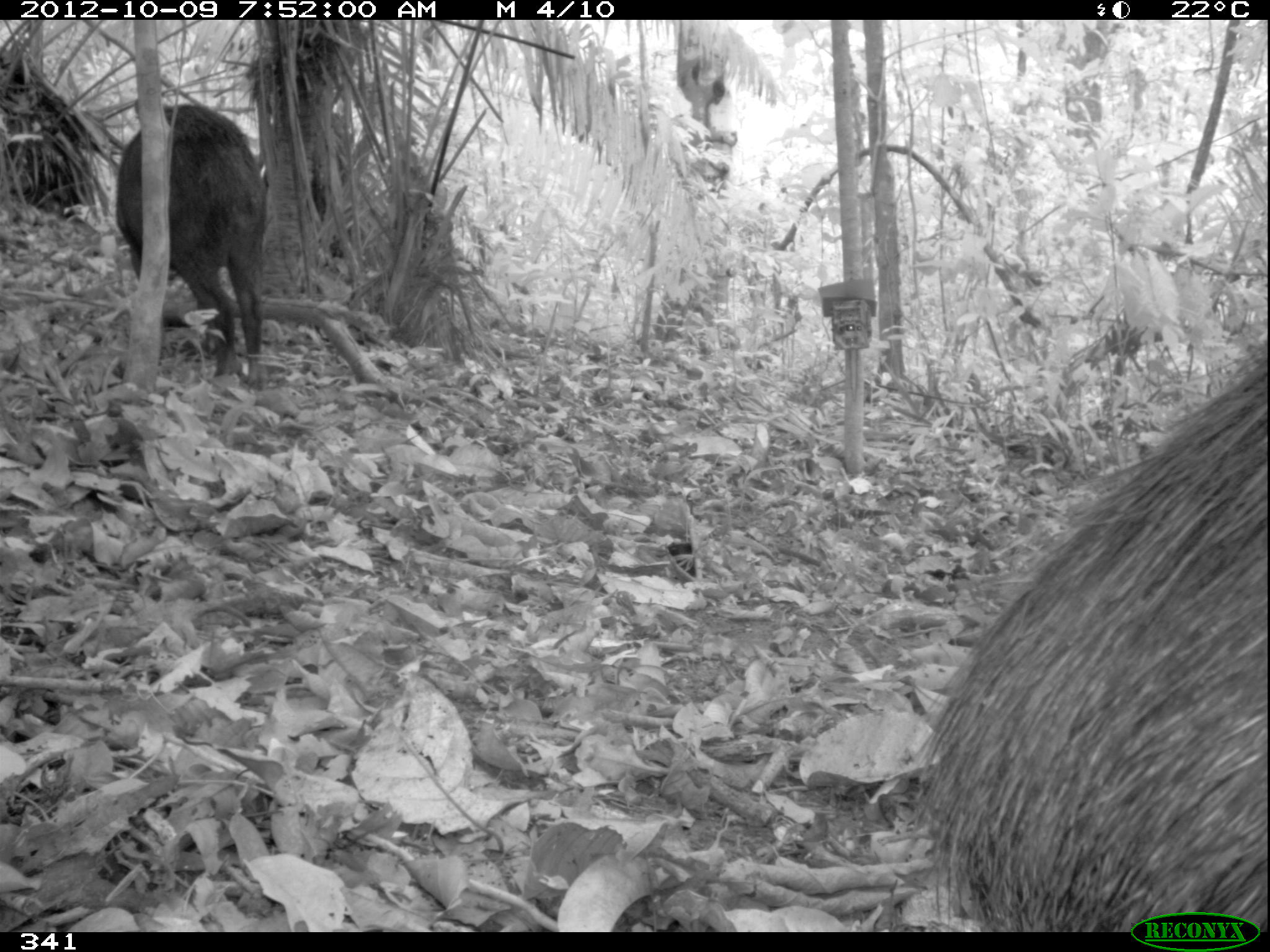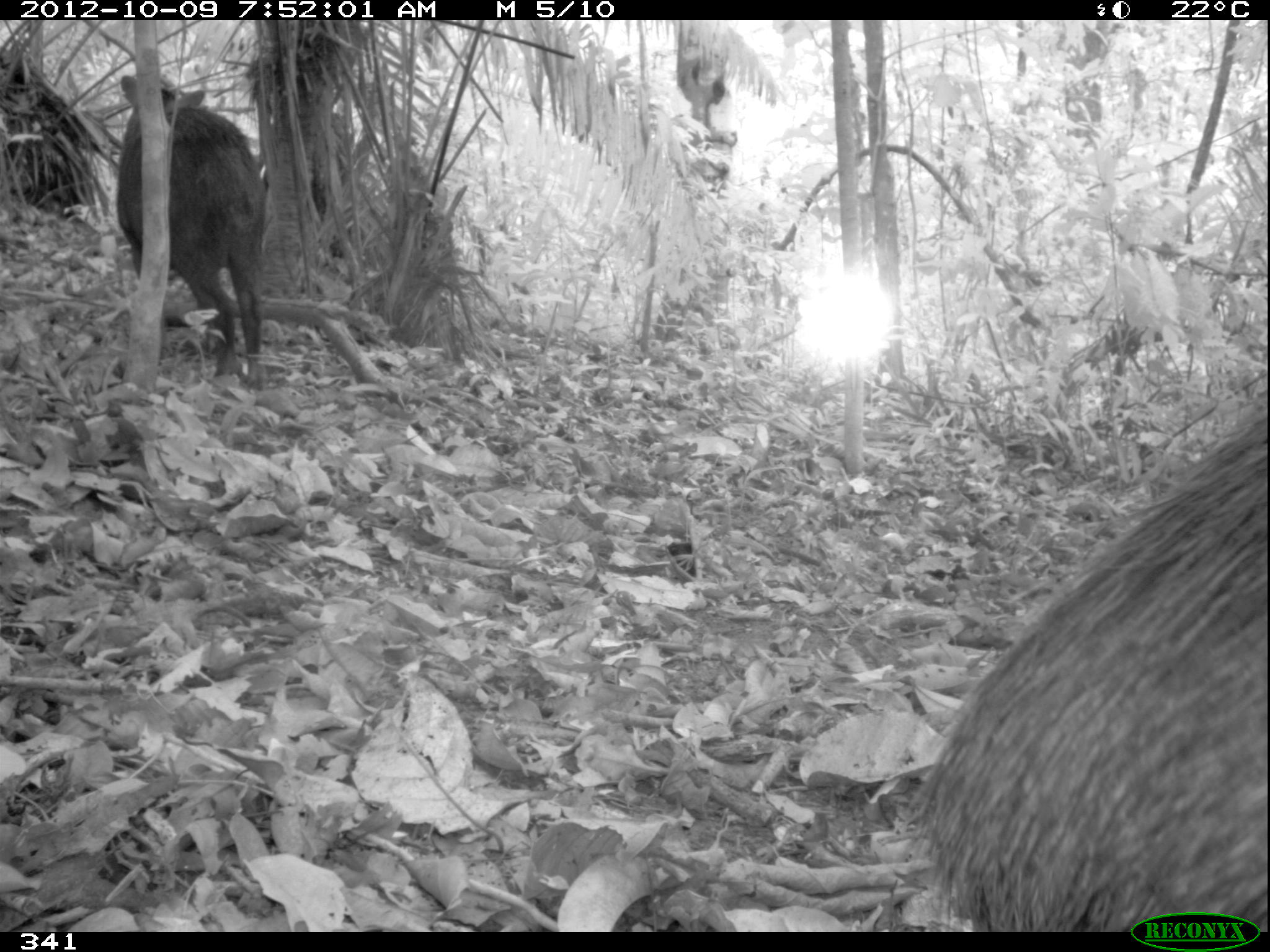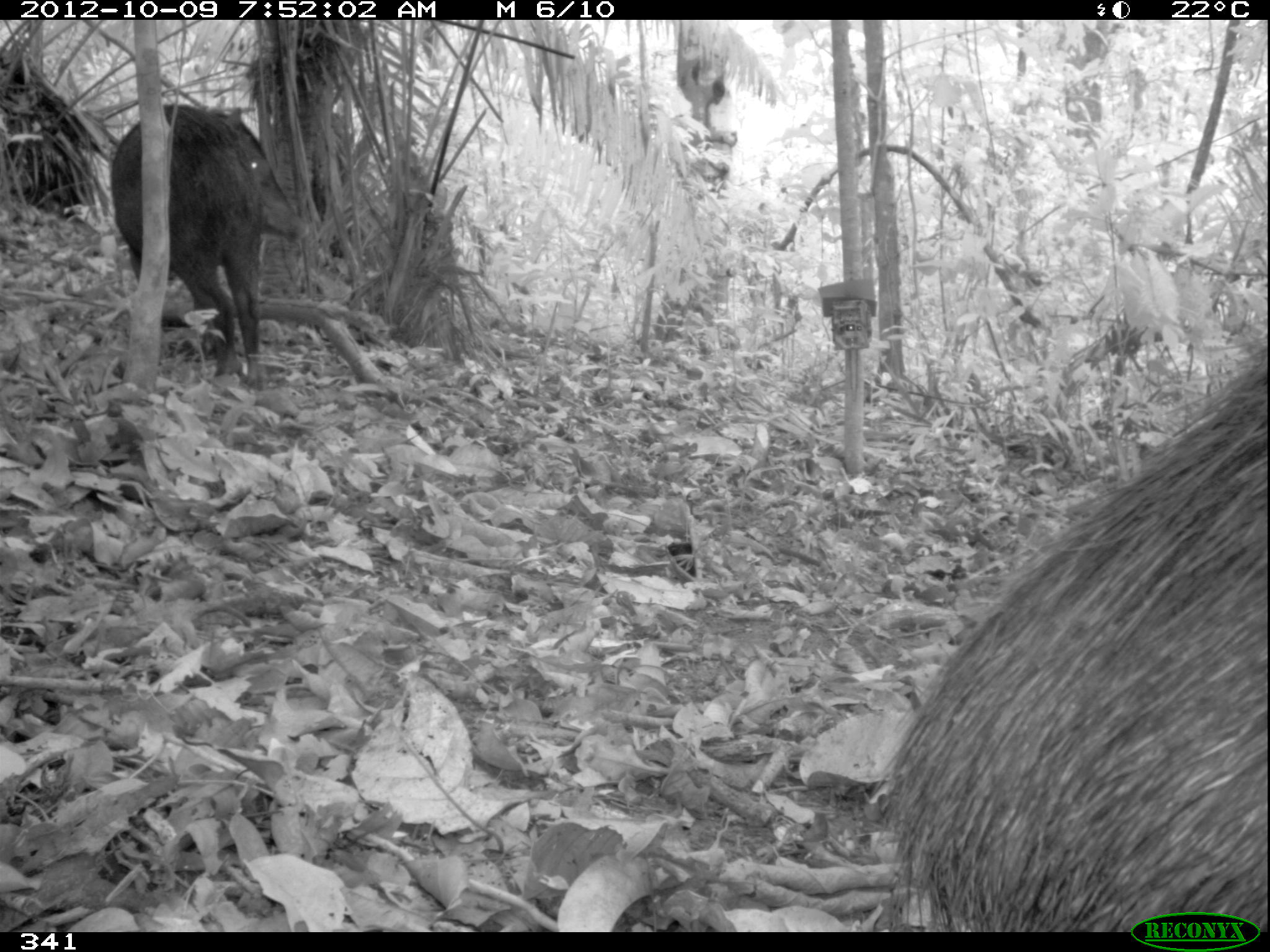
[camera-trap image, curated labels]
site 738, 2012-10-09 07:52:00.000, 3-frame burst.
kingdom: Animalia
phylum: Chordata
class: Mammalia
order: Artiodactyla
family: Tayassuidae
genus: Tayassu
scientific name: Tayassu pecari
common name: white-lipped peccary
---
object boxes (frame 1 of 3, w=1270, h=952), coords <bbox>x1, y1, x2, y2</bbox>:
tayassu pecari: <bbox>912, 333, 1270, 933</bbox>; <bbox>115, 103, 272, 382</bbox>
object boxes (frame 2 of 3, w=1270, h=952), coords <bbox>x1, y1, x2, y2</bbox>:
tayassu pecari: <bbox>915, 393, 1266, 933</bbox>; <bbox>115, 74, 269, 398</bbox>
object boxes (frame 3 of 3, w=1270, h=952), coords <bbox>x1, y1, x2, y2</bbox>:
tayassu pecari: <bbox>864, 339, 1267, 931</bbox>; <bbox>110, 103, 311, 390</bbox>